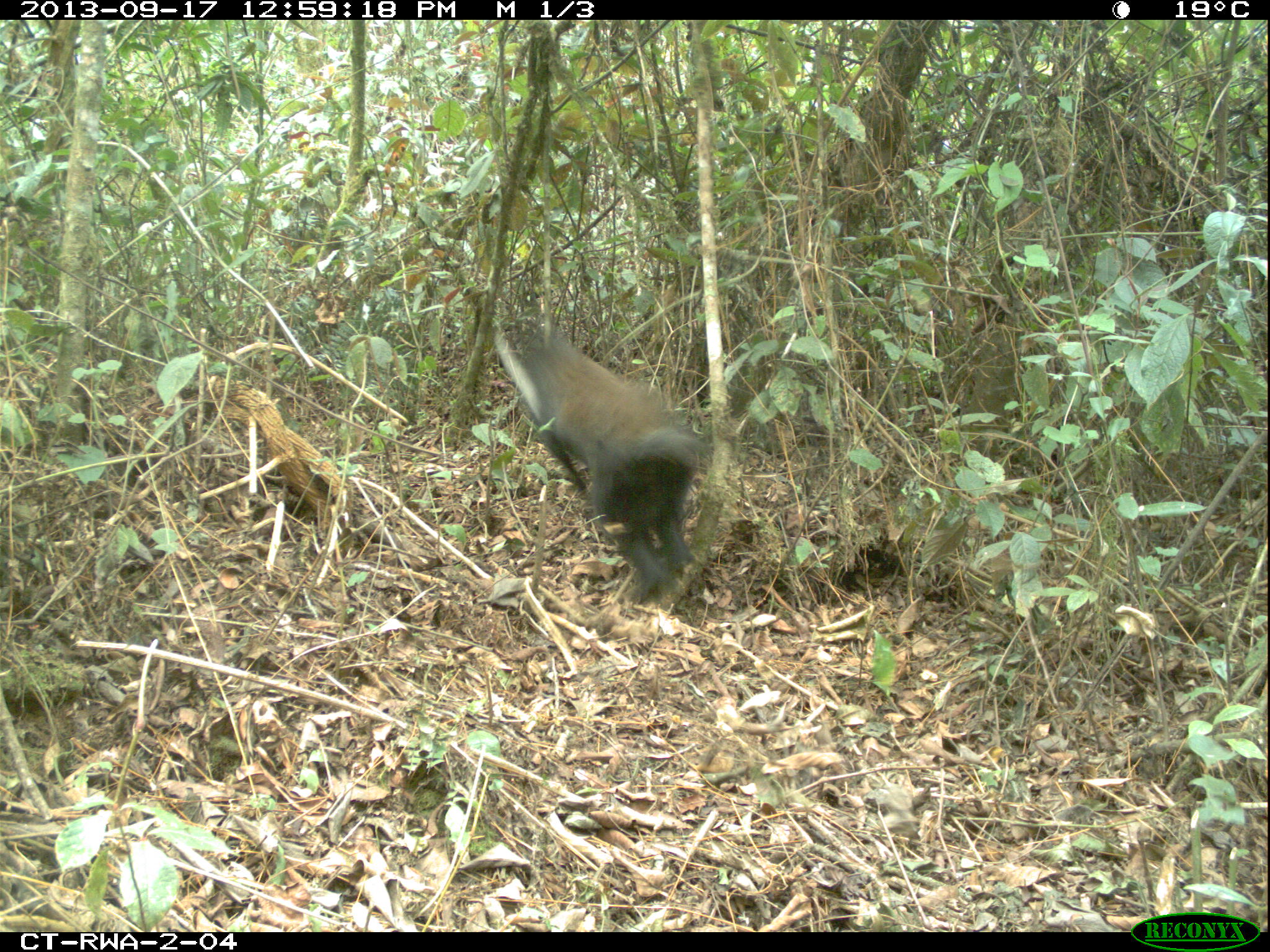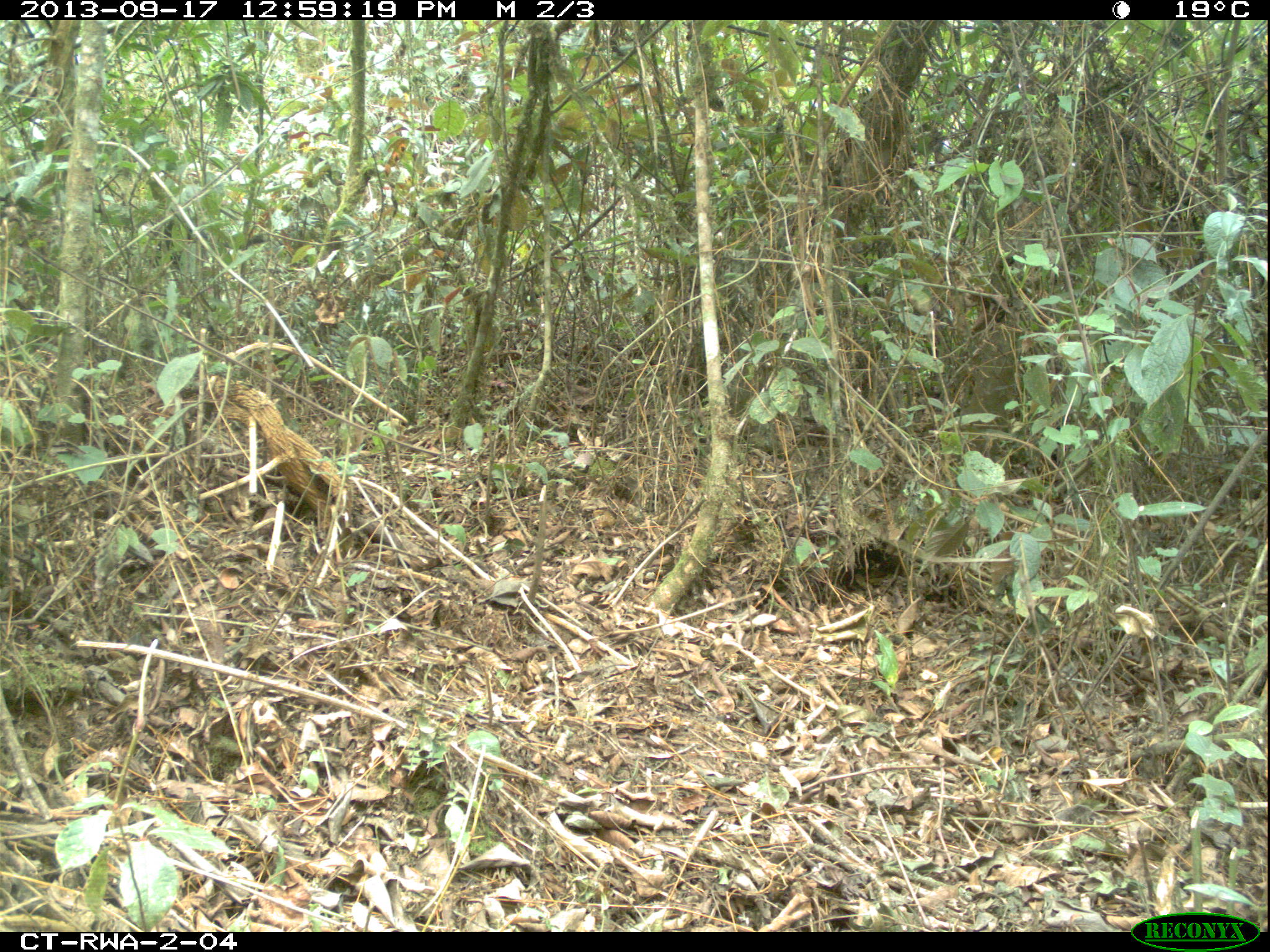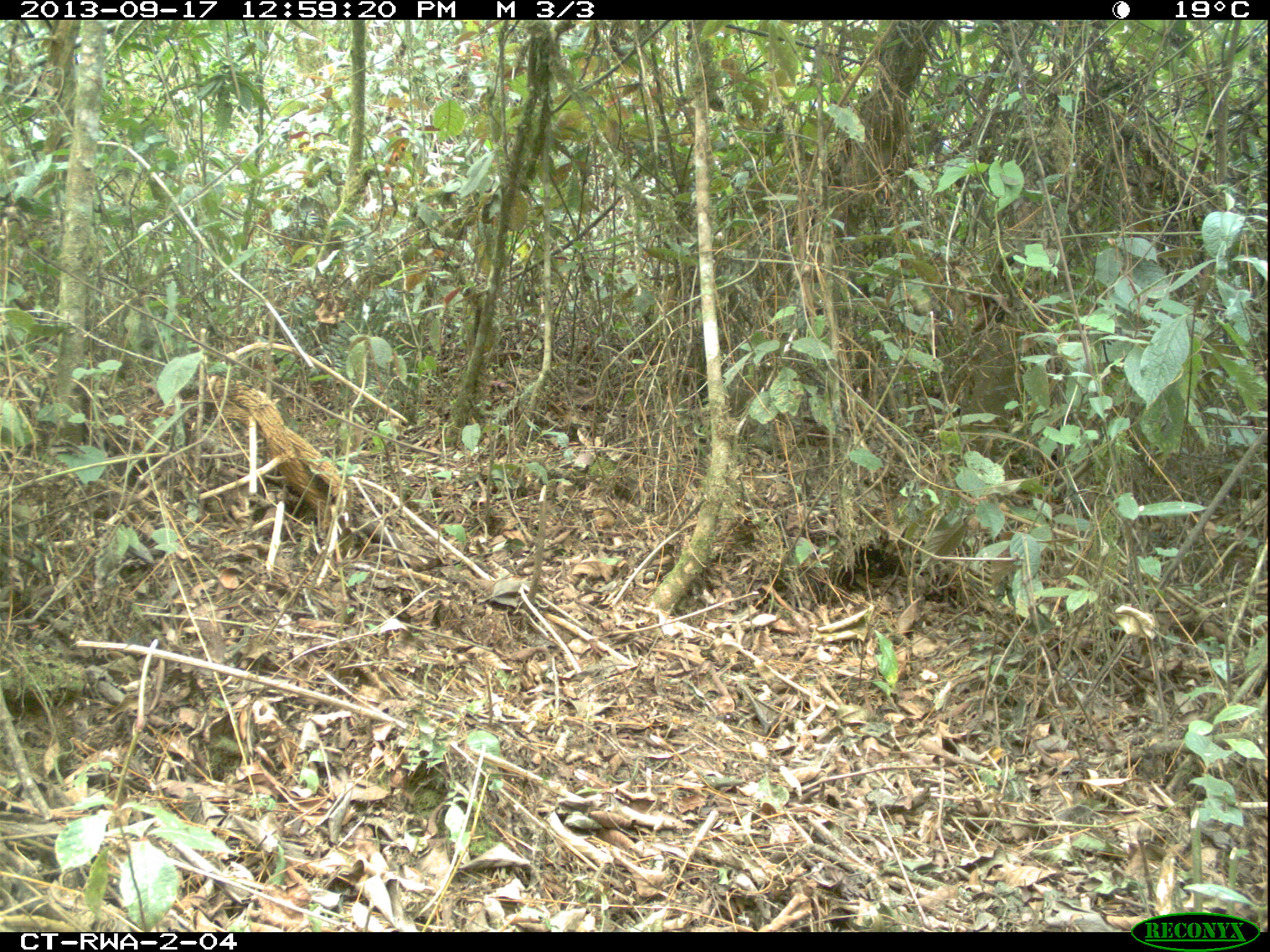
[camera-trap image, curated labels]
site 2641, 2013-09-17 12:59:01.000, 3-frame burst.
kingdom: Animalia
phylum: Chordata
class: Mammalia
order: Primates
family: Cercopithecidae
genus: Allochrocebus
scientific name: Allochrocebus lhoesti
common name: l'hoest's monkey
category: cercopithecus lhoesti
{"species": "cercopithecus lhoesti (l'hoest's monkey) (Allochrocebus lhoesti)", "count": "1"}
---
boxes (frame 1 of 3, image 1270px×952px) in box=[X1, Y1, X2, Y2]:
cercopithecus lhoesti: box=[490, 310, 704, 603]